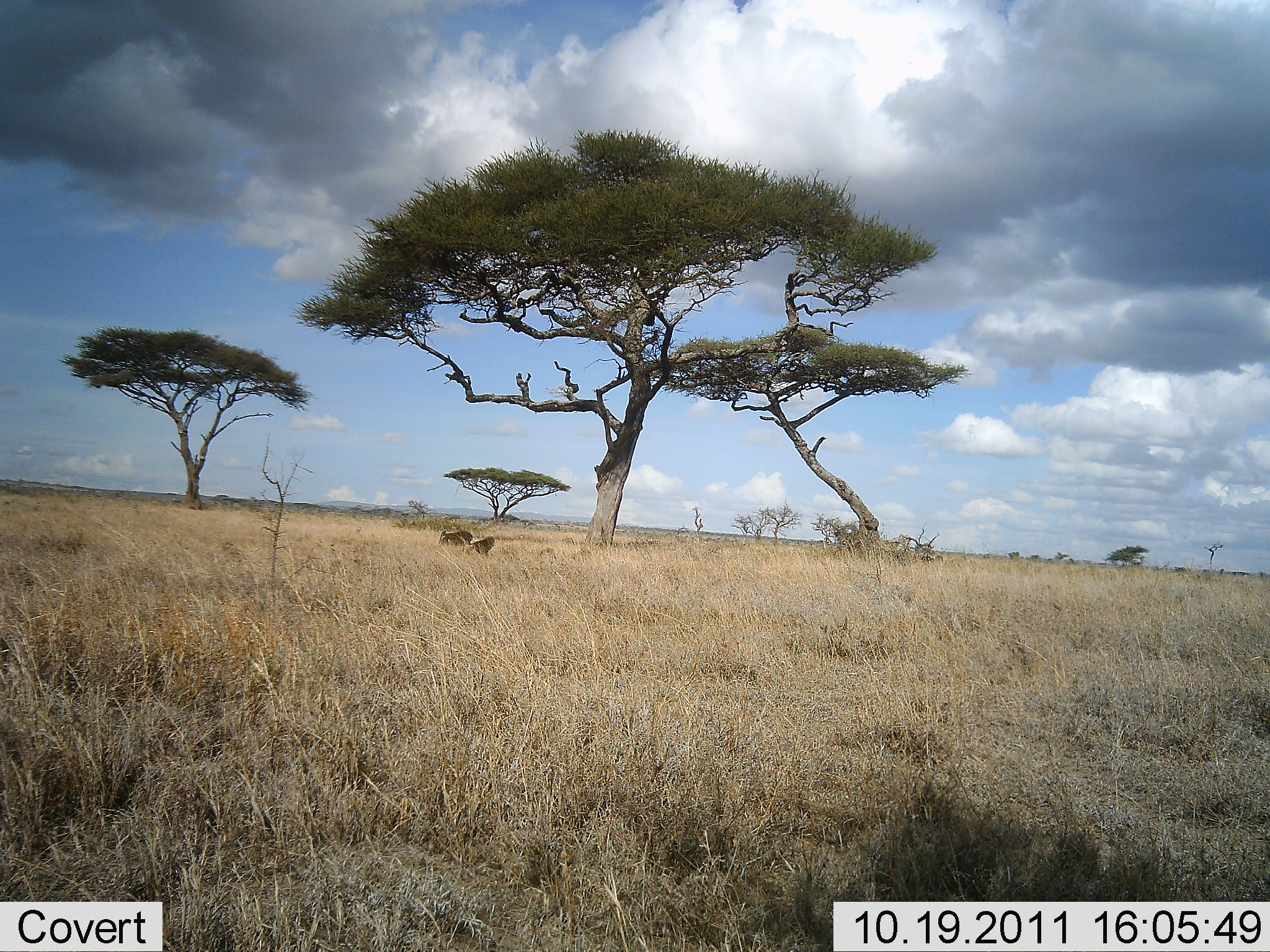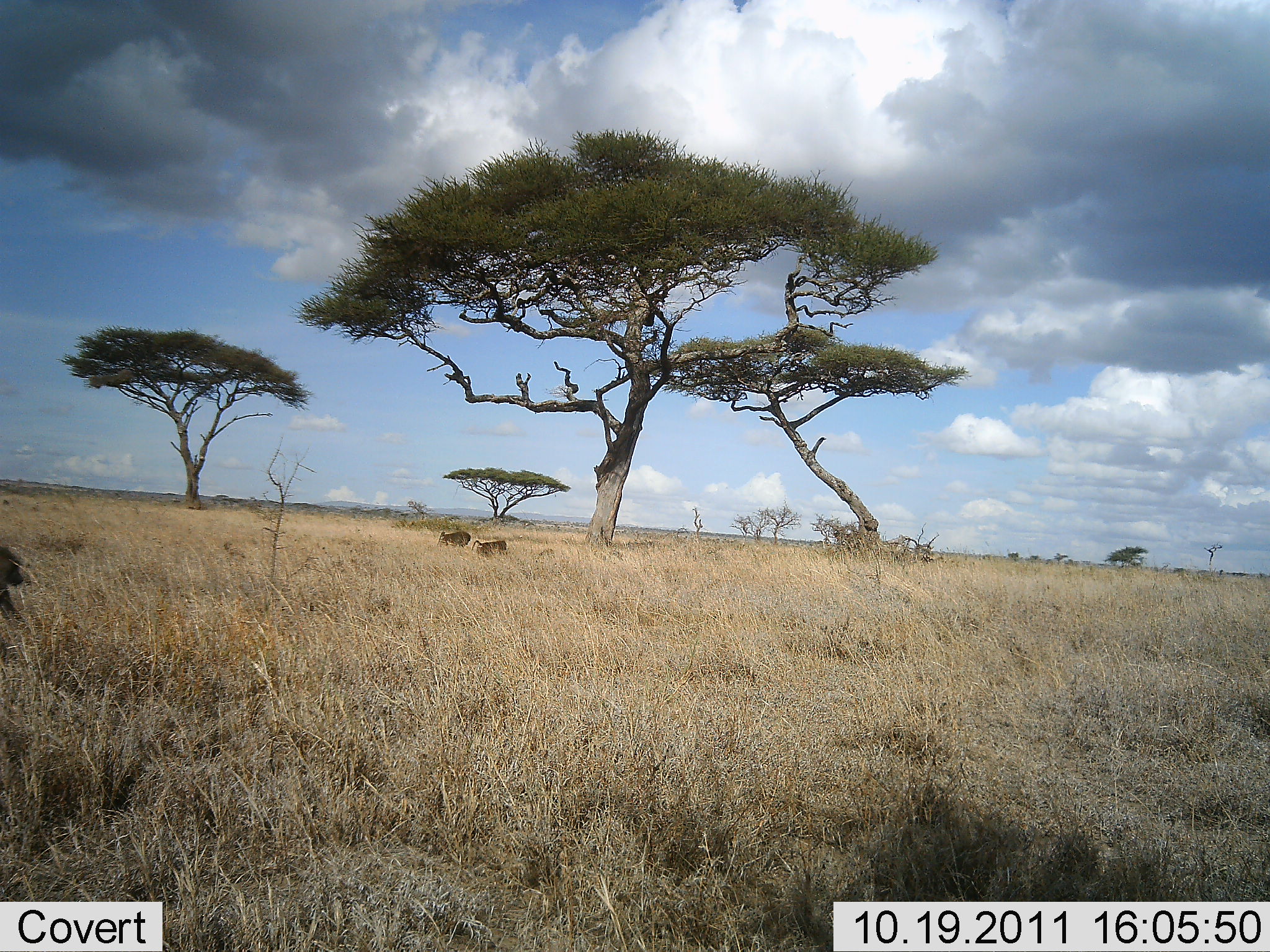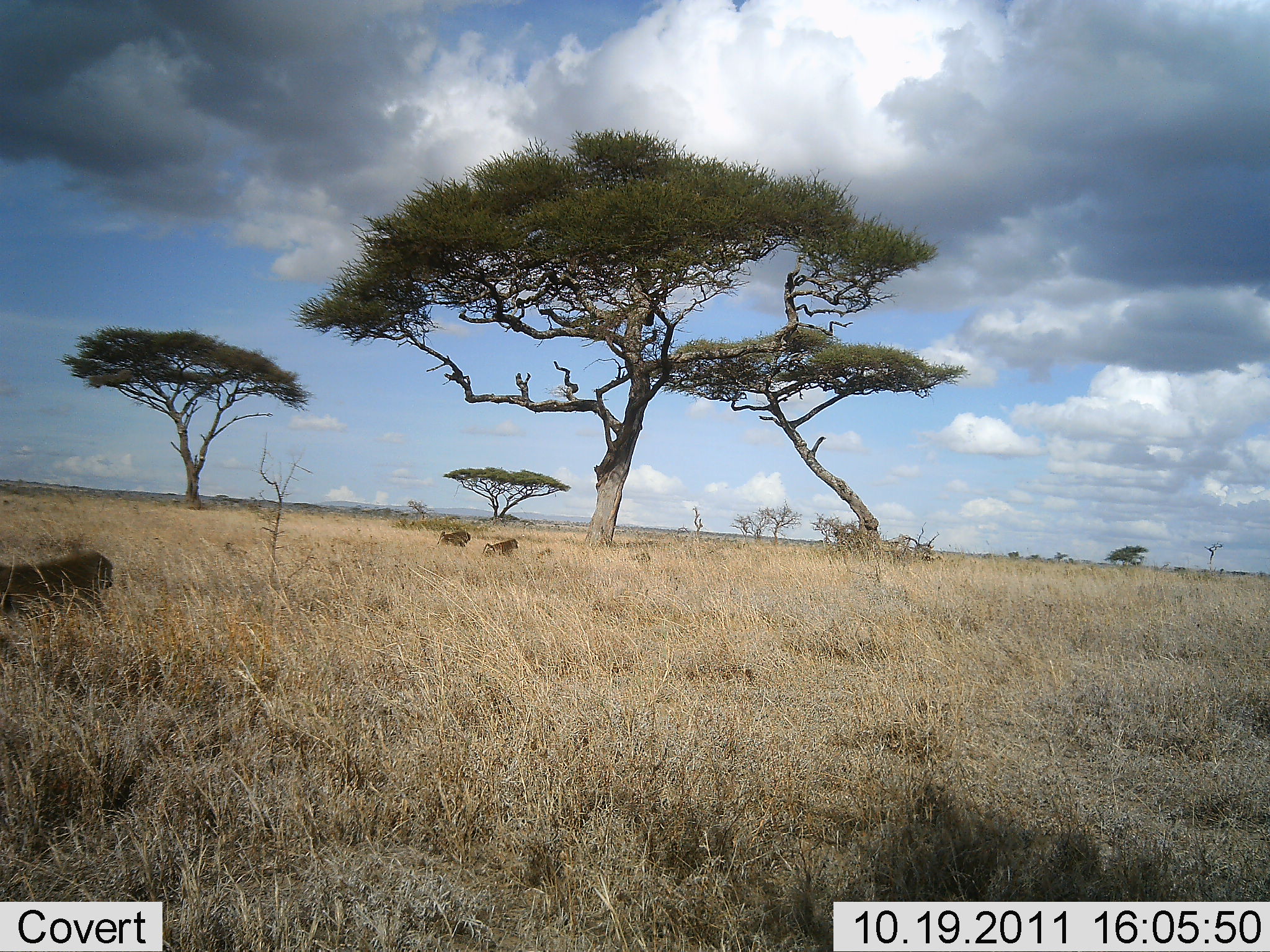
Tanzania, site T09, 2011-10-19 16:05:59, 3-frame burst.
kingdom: Animalia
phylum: Chordata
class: Mammalia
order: Primates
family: Cercopithecidae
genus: Papio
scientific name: Papio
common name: baboon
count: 3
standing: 9%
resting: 9%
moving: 100%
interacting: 0%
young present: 0%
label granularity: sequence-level